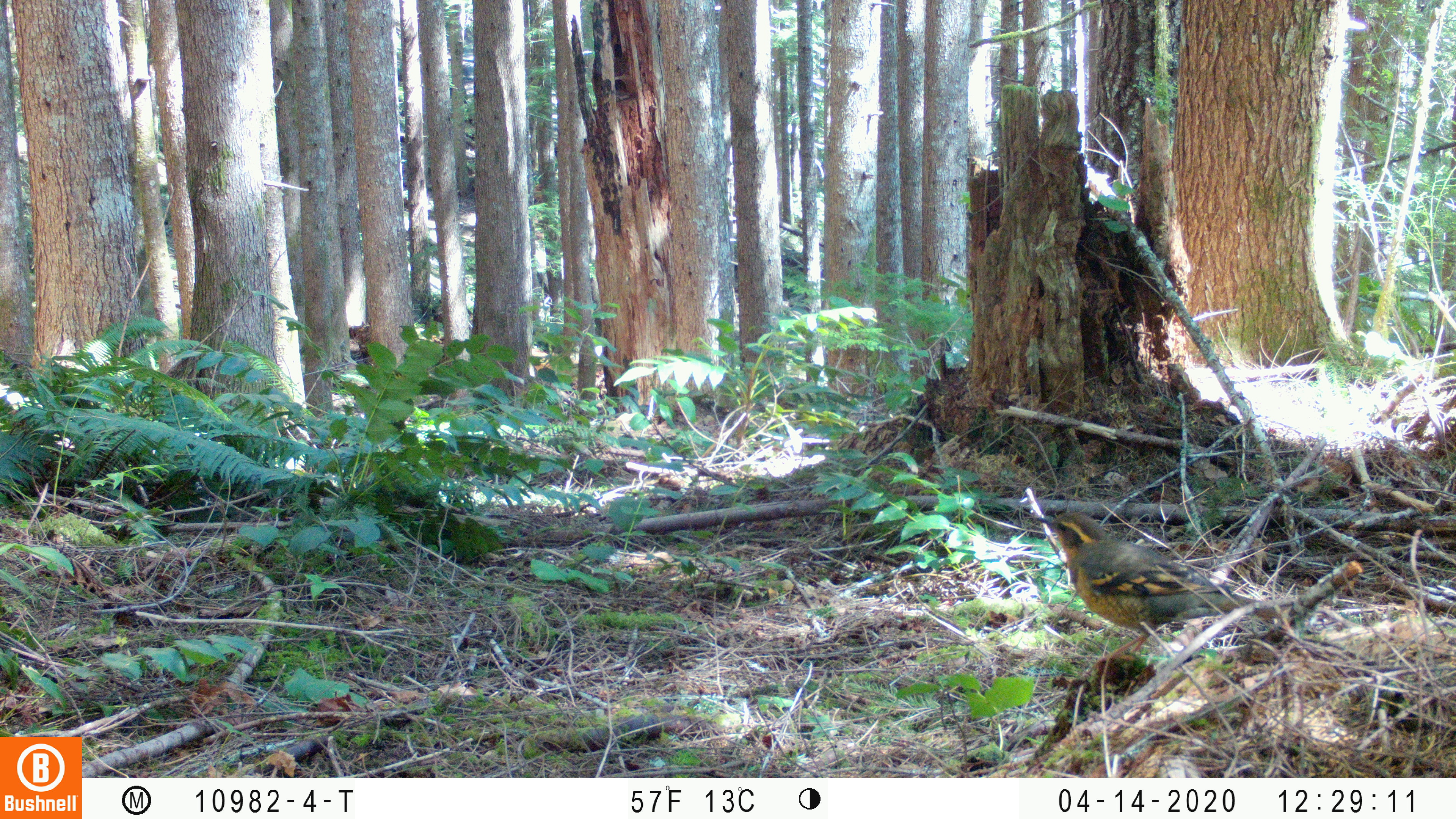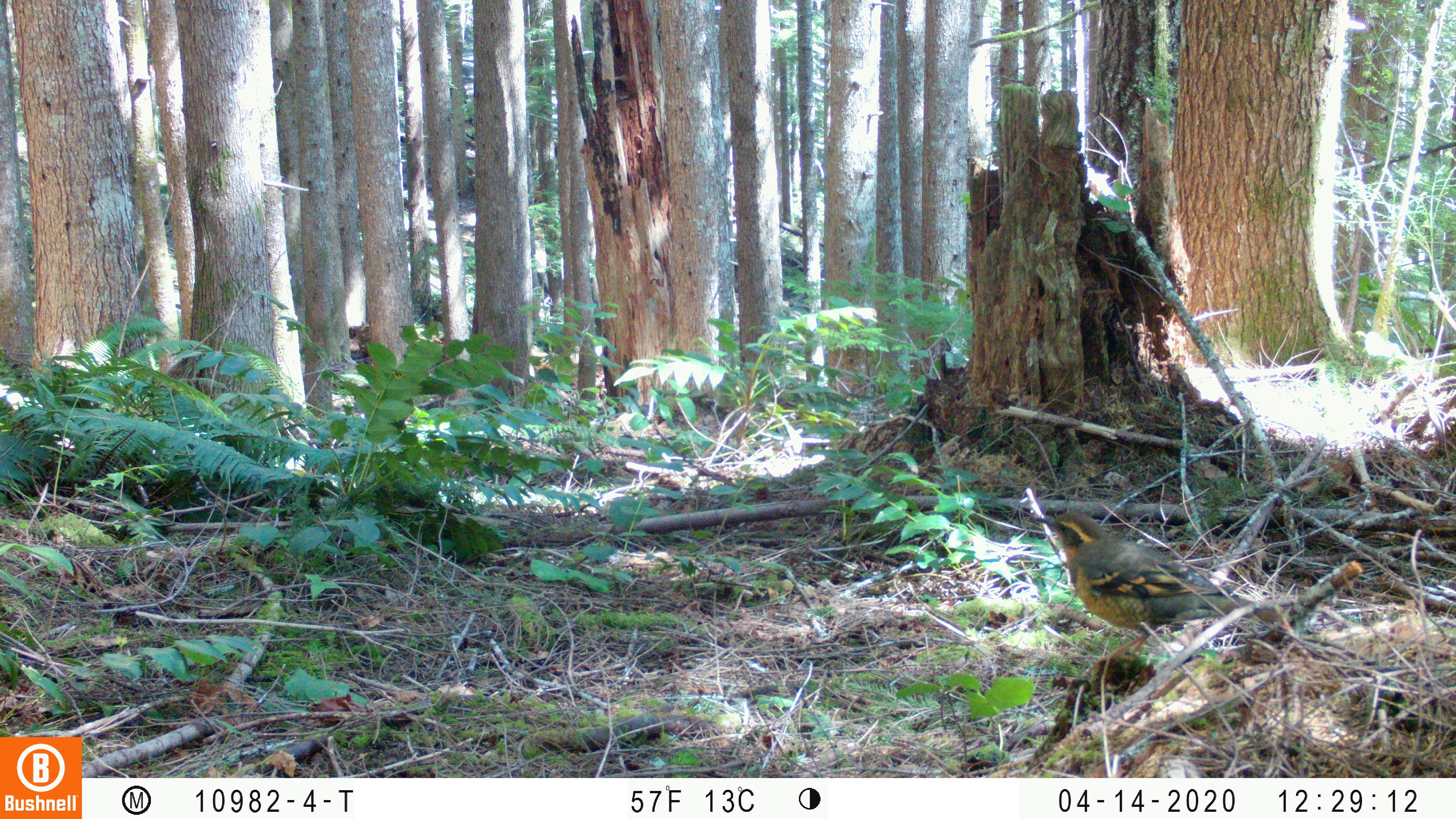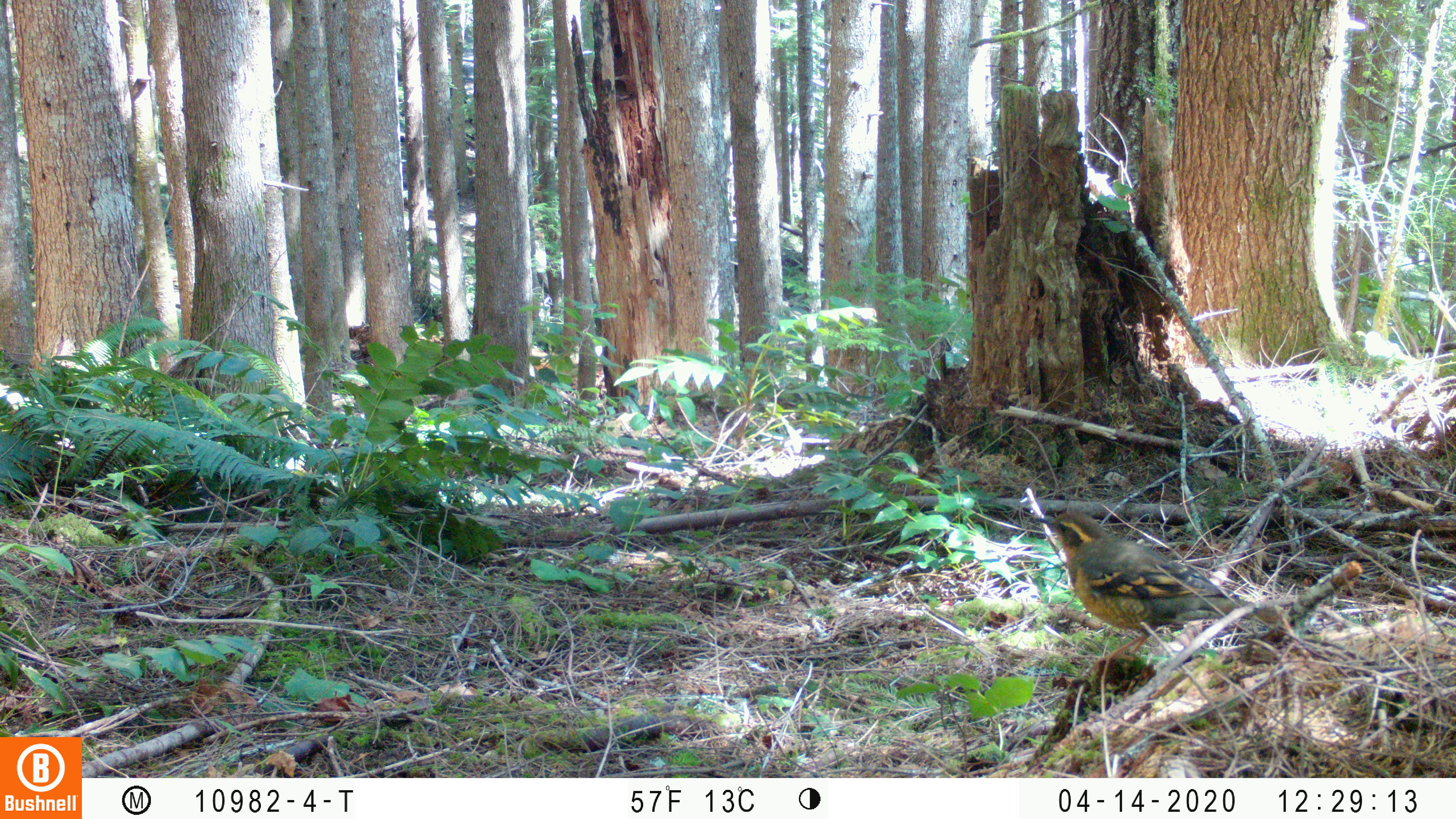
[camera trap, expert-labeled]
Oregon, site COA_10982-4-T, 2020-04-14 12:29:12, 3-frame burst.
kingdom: Animalia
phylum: Chordata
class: Aves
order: Passeriformes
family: Turdidae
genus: Ixoreus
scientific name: Ixoreus naevius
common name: varied thrush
Varied thrush (Ixoreus naevius).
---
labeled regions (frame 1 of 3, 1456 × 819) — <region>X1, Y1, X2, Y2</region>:
varied thrush: <region>1032, 504, 1254, 648</region>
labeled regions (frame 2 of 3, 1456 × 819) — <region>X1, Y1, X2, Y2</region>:
varied thrush: <region>1022, 504, 1257, 653</region>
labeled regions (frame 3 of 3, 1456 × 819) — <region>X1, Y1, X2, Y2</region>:
varied thrush: <region>1030, 502, 1257, 656</region>